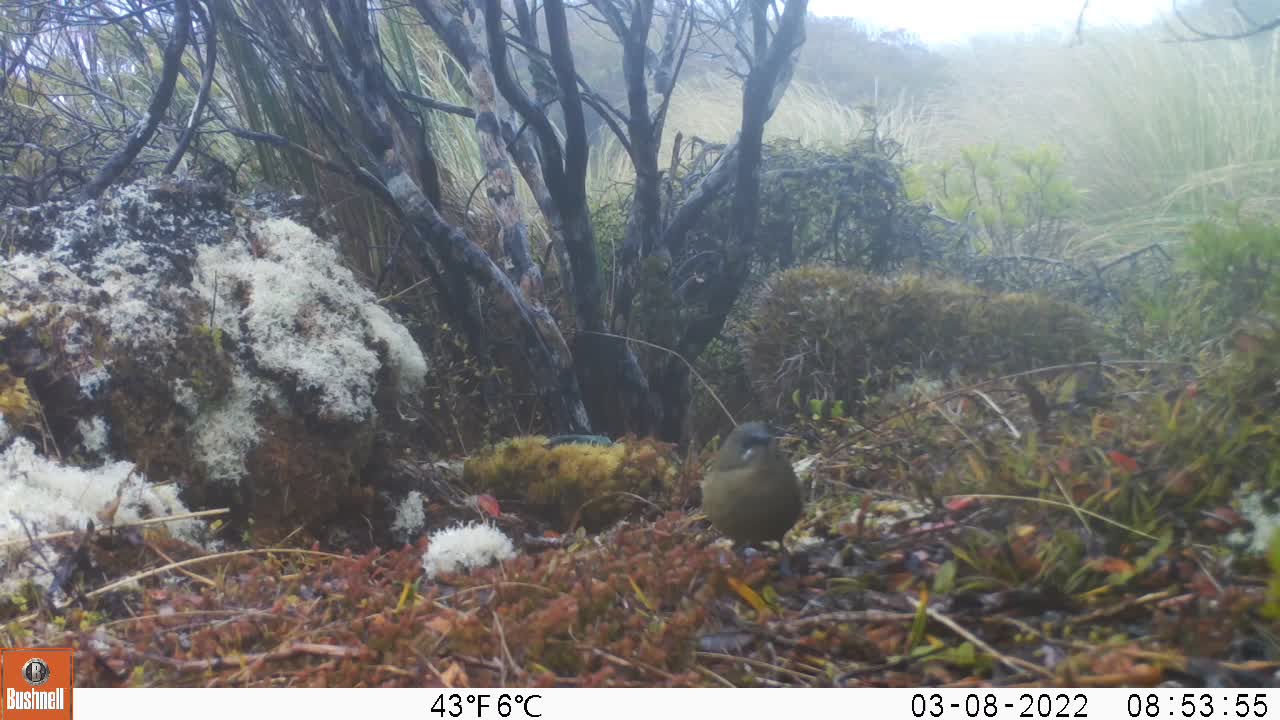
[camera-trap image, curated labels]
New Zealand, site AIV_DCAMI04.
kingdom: Animalia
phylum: Chordata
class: Aves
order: Passeriformes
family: Meliphagidae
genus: Anthornis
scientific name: Anthornis melanura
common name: new zealand bellbird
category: bellbird